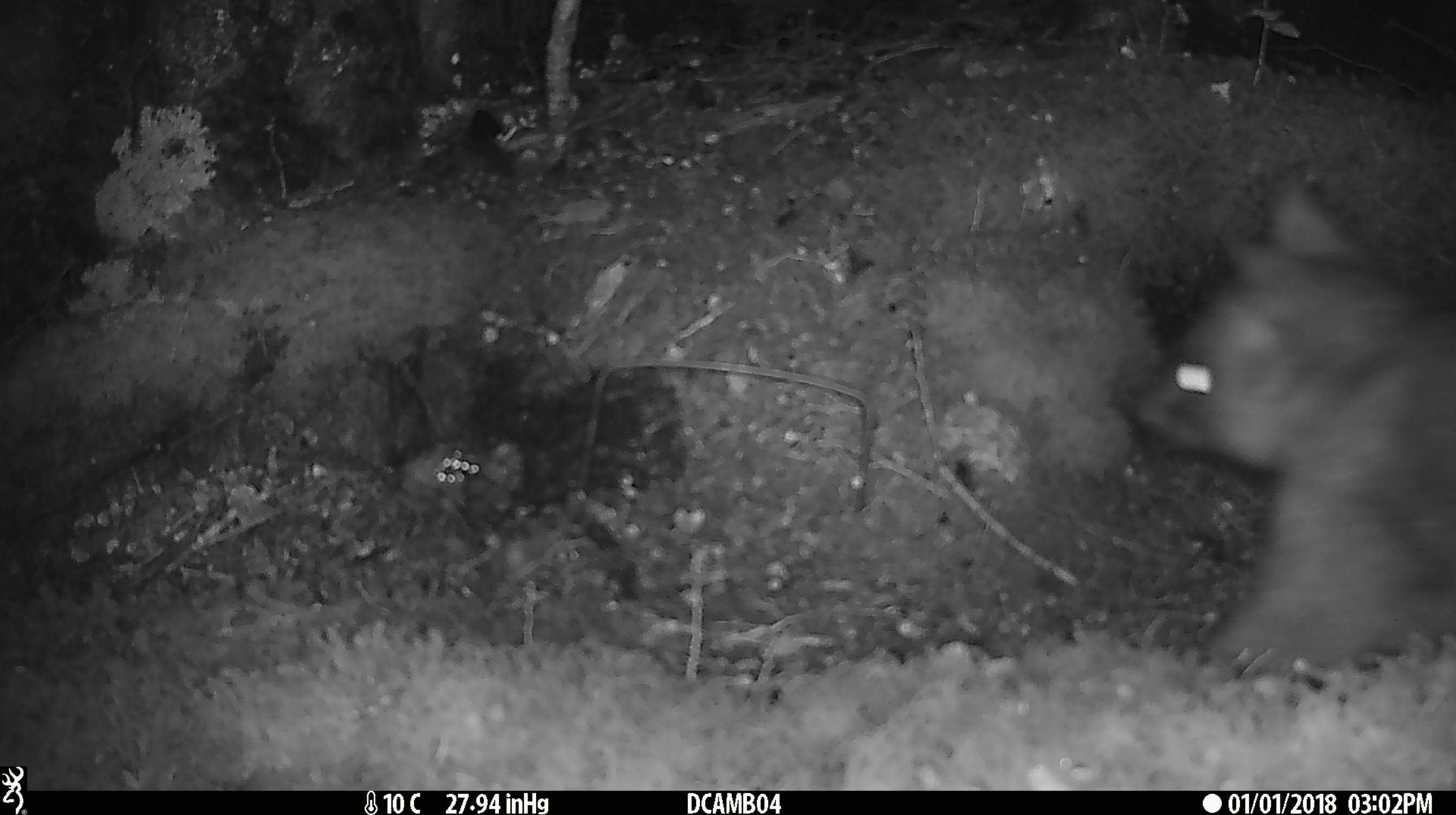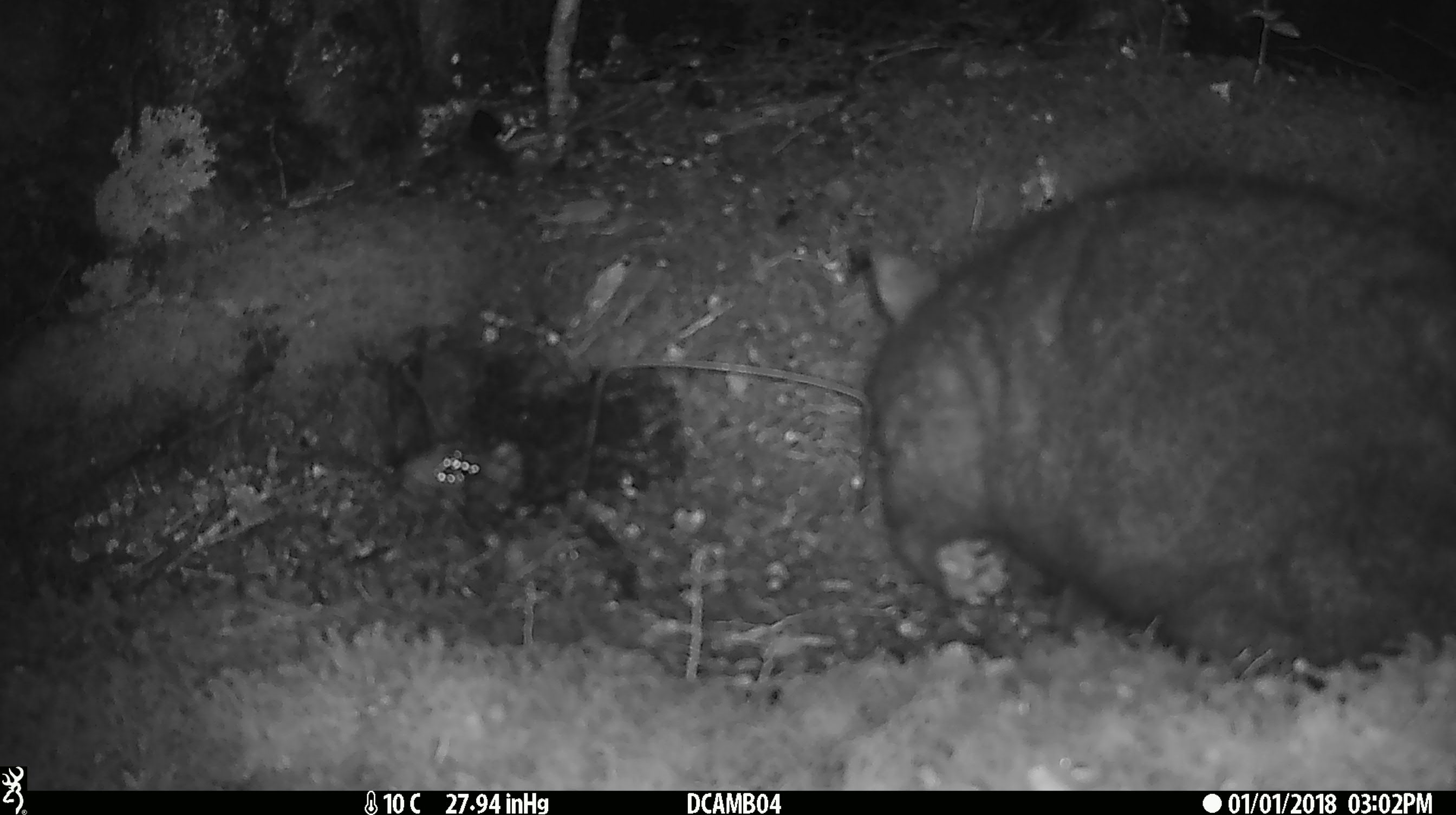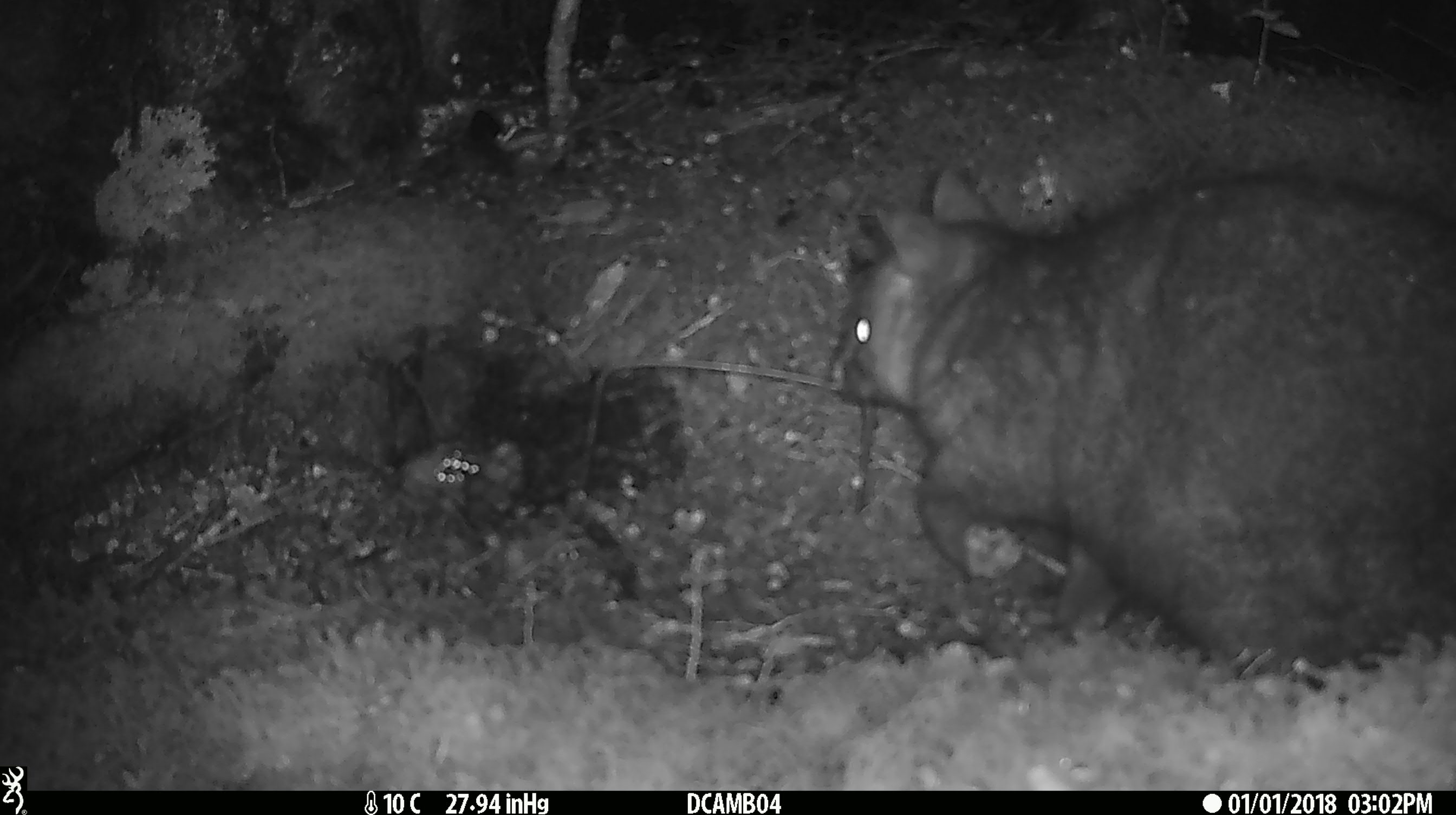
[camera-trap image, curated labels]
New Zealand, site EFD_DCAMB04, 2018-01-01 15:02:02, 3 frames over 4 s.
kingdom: Animalia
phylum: Chordata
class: Mammalia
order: Diprotodontia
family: Phalangeridae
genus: Trichosurus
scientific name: Trichosurus vulpecula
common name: common brushtail possum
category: possum